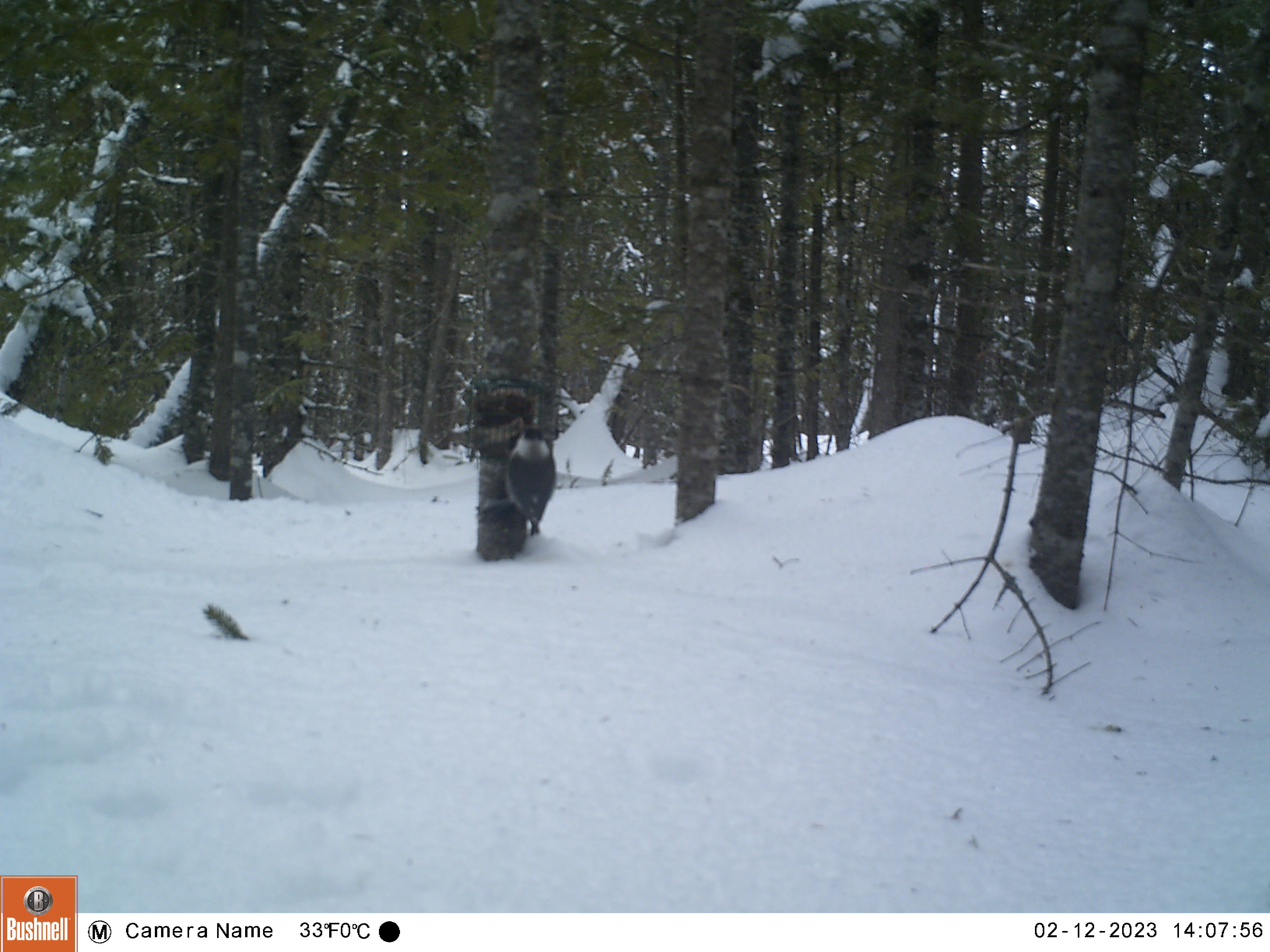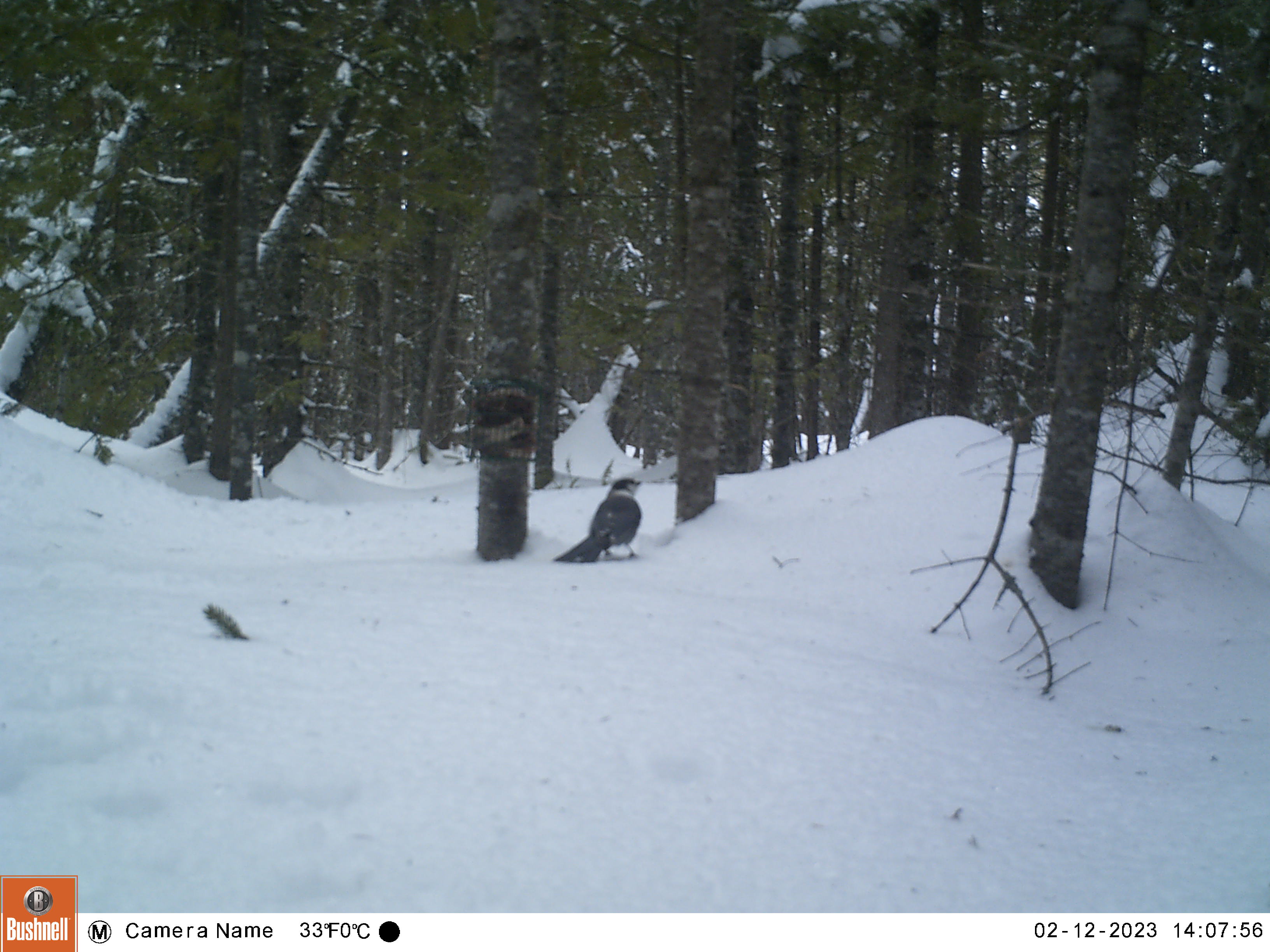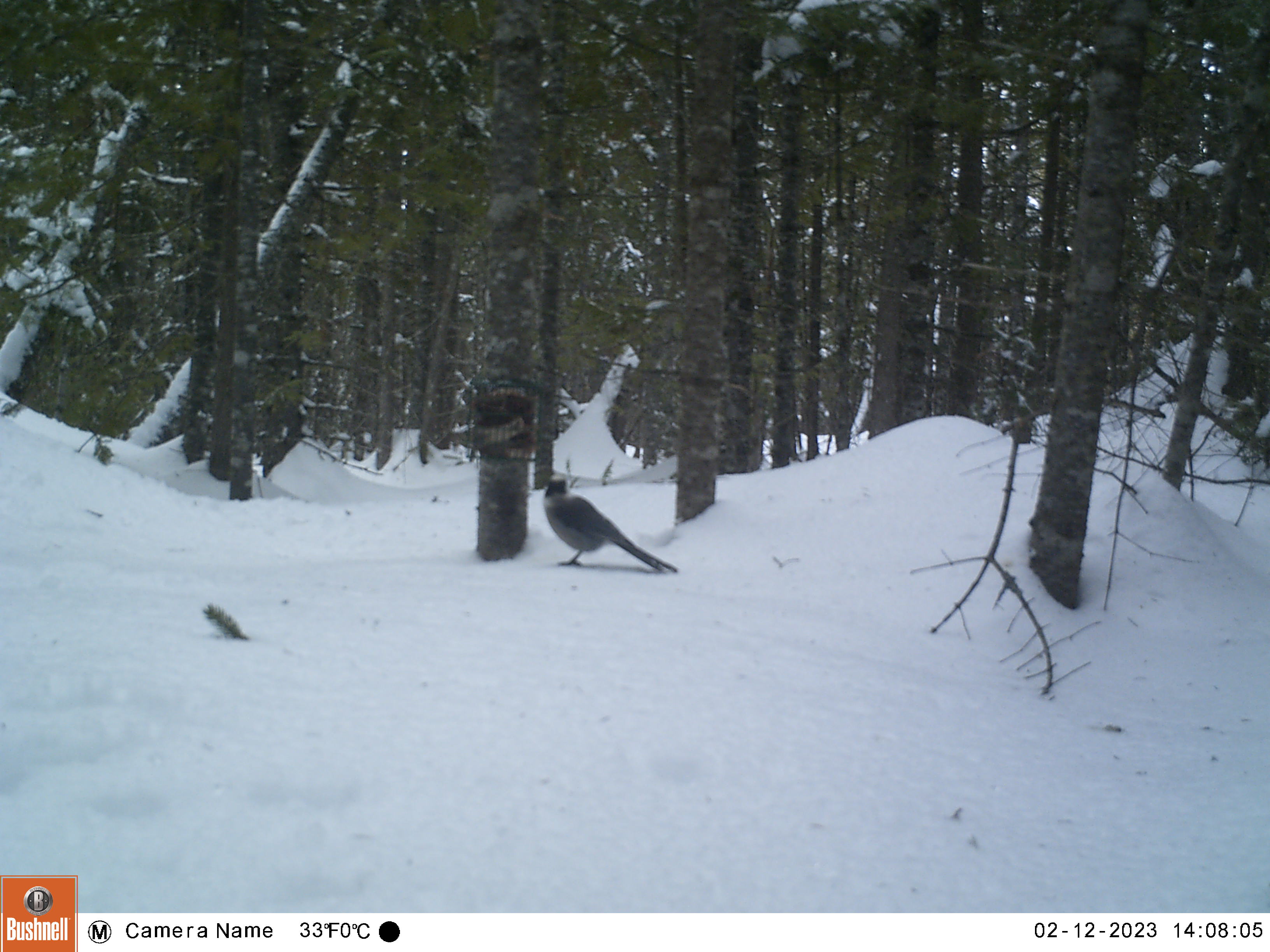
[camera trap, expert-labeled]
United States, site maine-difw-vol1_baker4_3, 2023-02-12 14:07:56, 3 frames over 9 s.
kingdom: Animalia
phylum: Chordata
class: Aves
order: Passeriformes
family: Corvidae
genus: Perisoreus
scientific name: Perisoreus canadensis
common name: canada jay